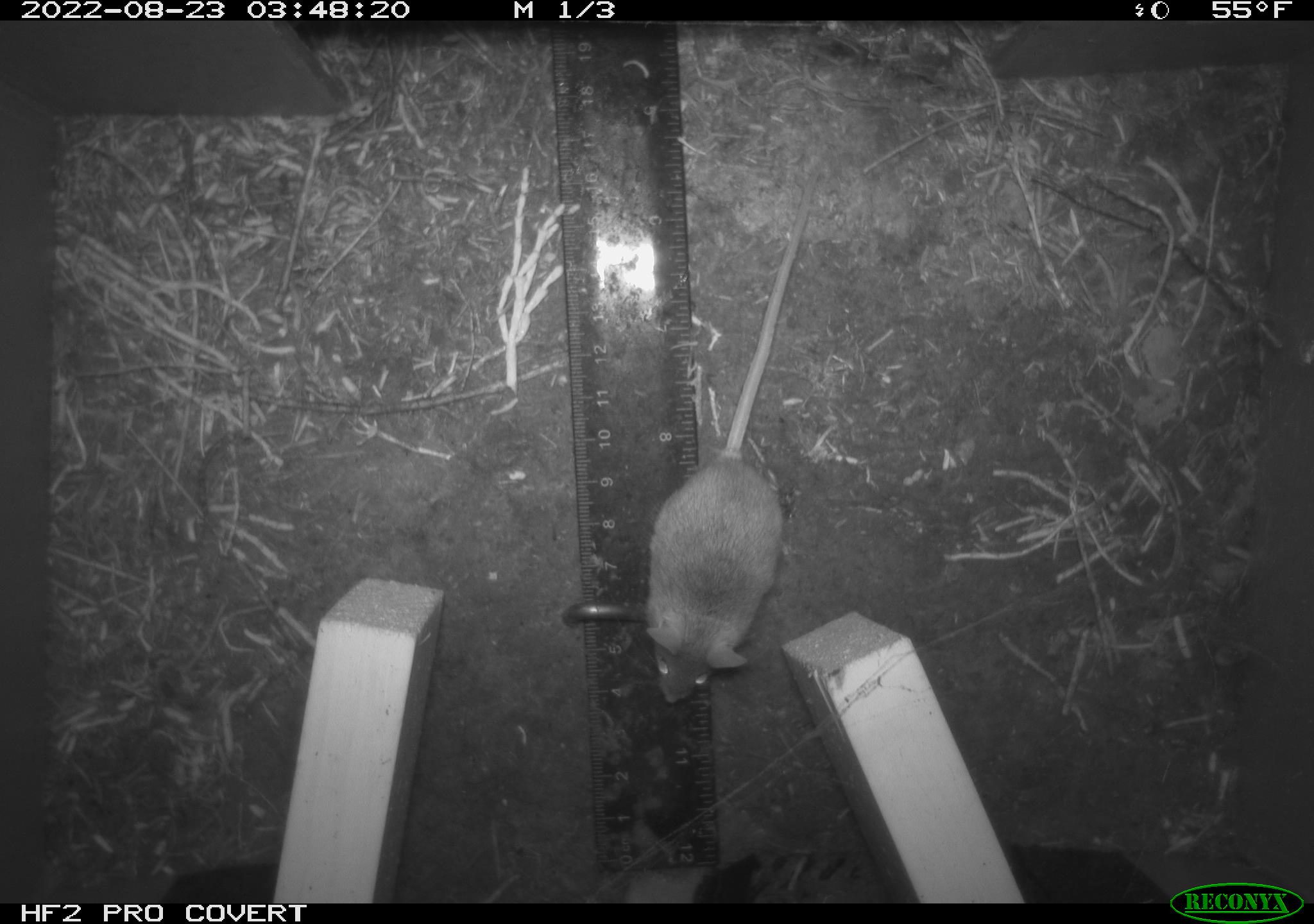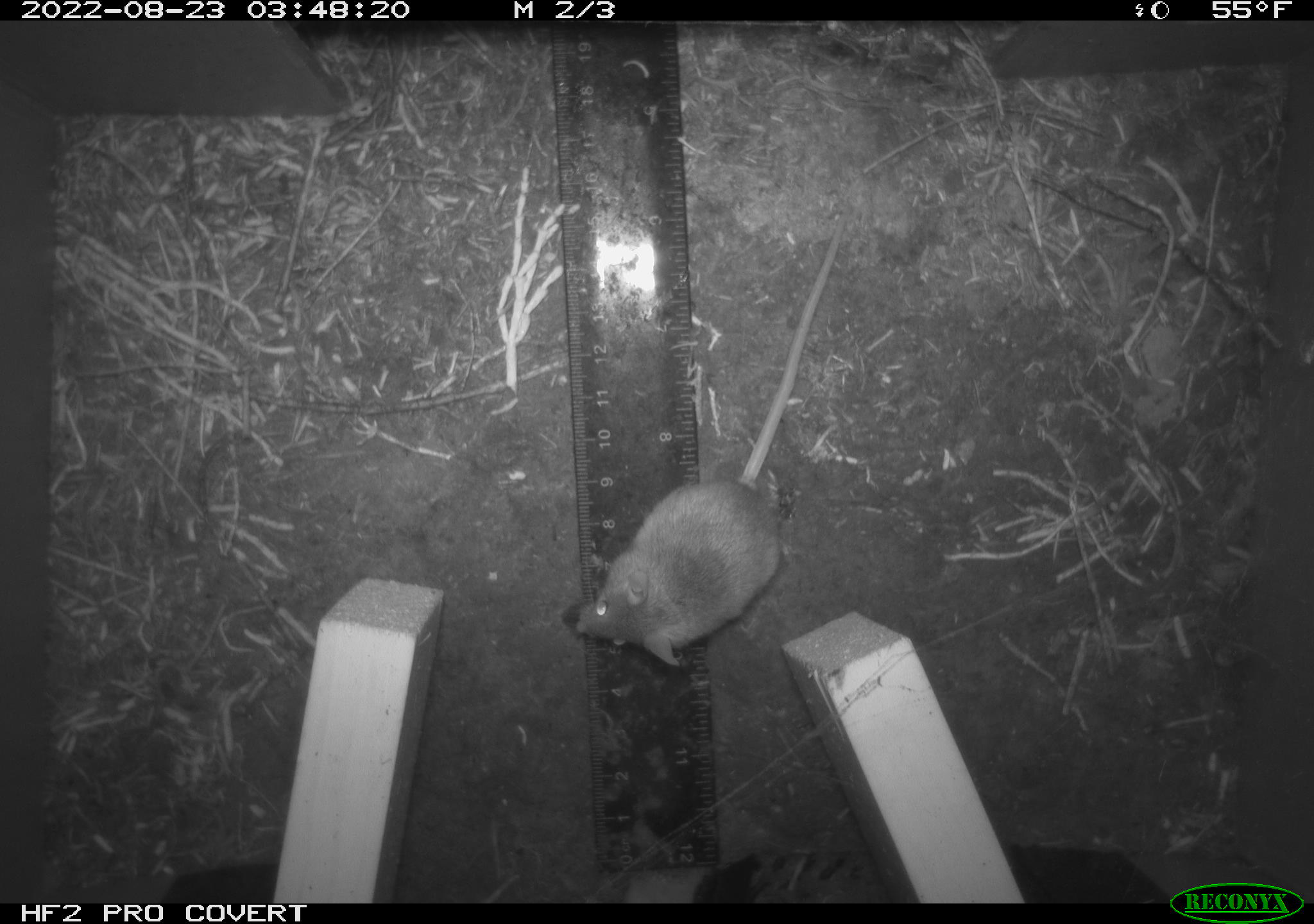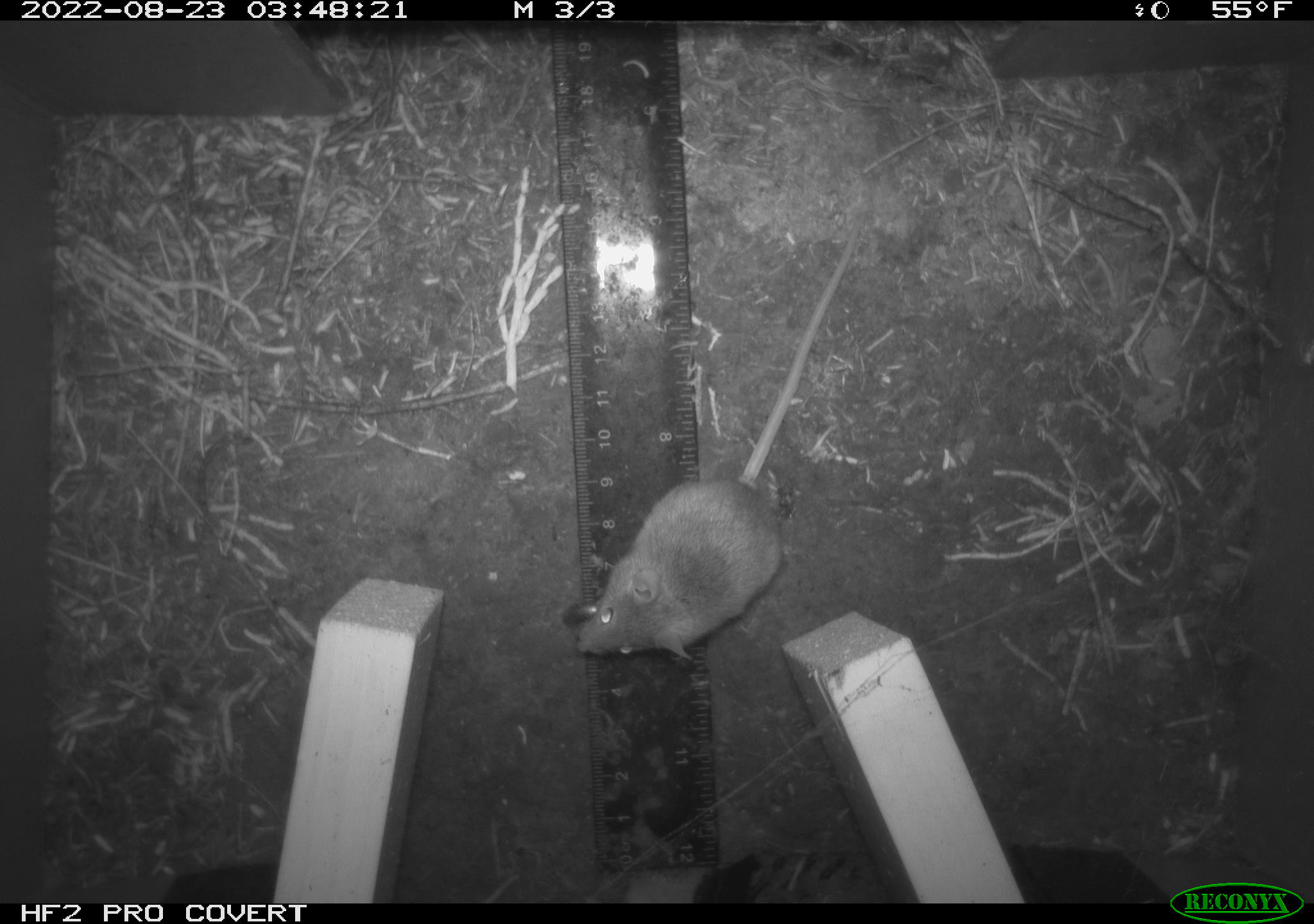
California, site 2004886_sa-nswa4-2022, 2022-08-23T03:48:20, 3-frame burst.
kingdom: Animalia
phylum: Chordata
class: Mammalia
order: Rodentia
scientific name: Rodentia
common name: rodent